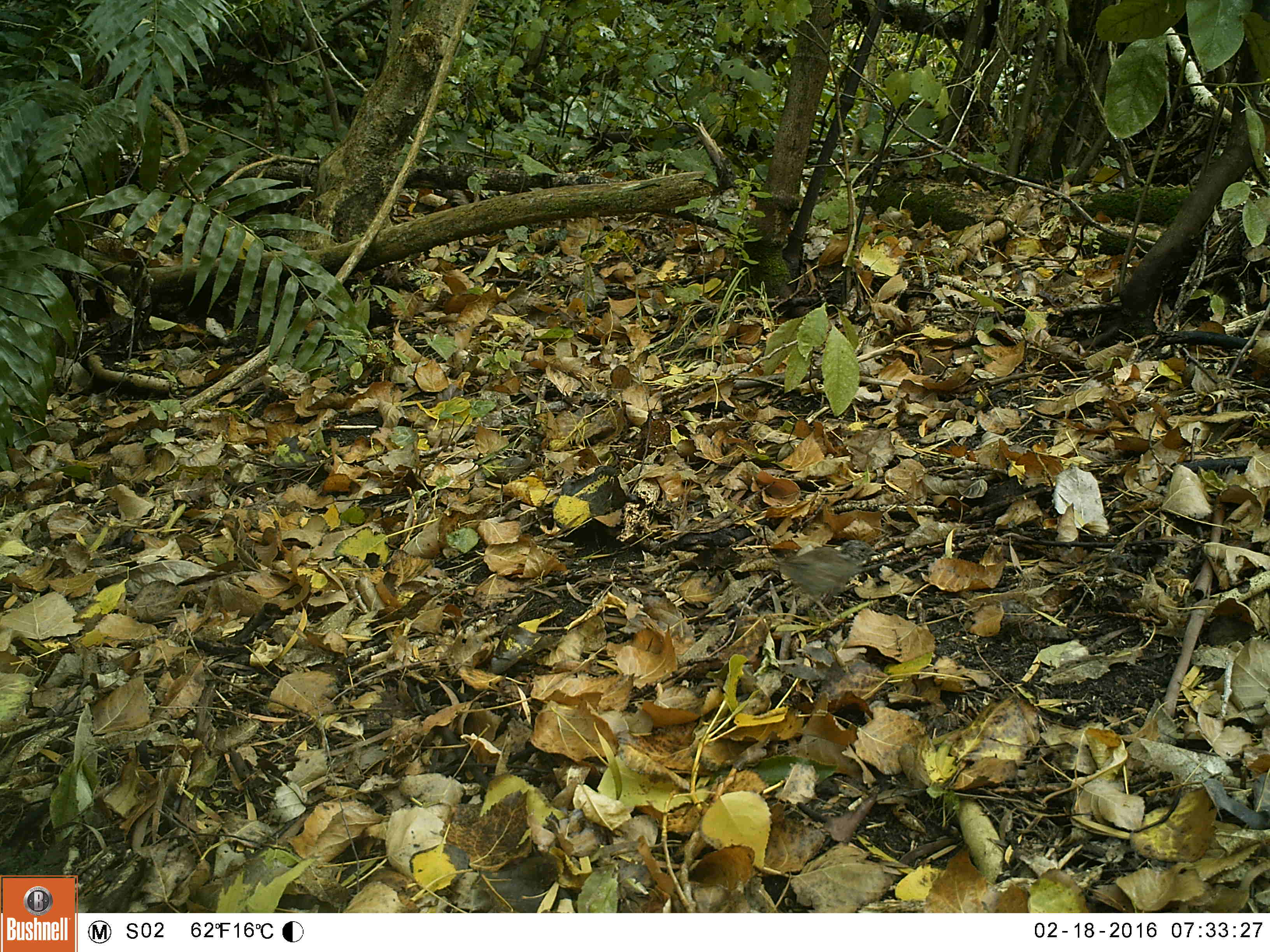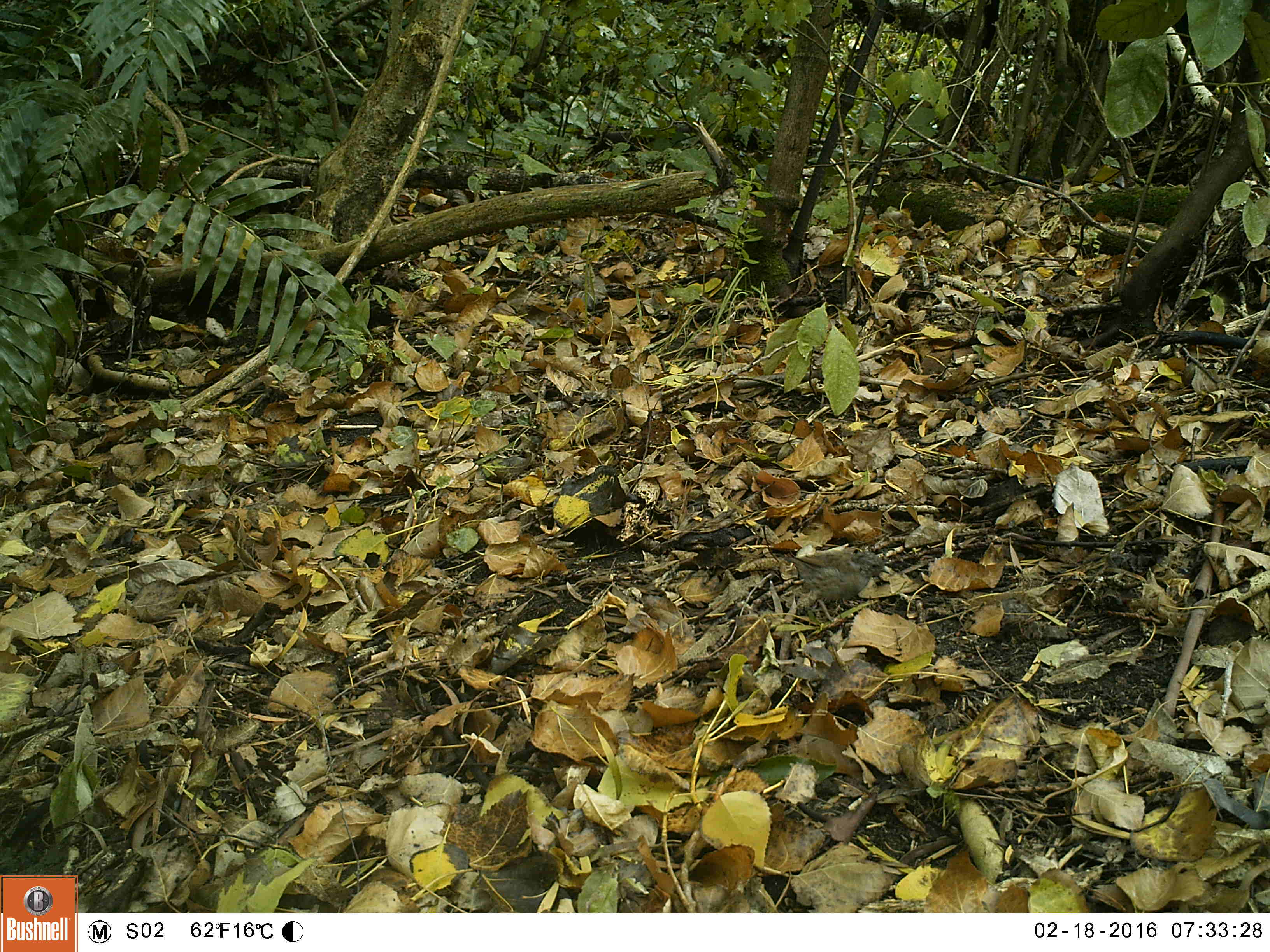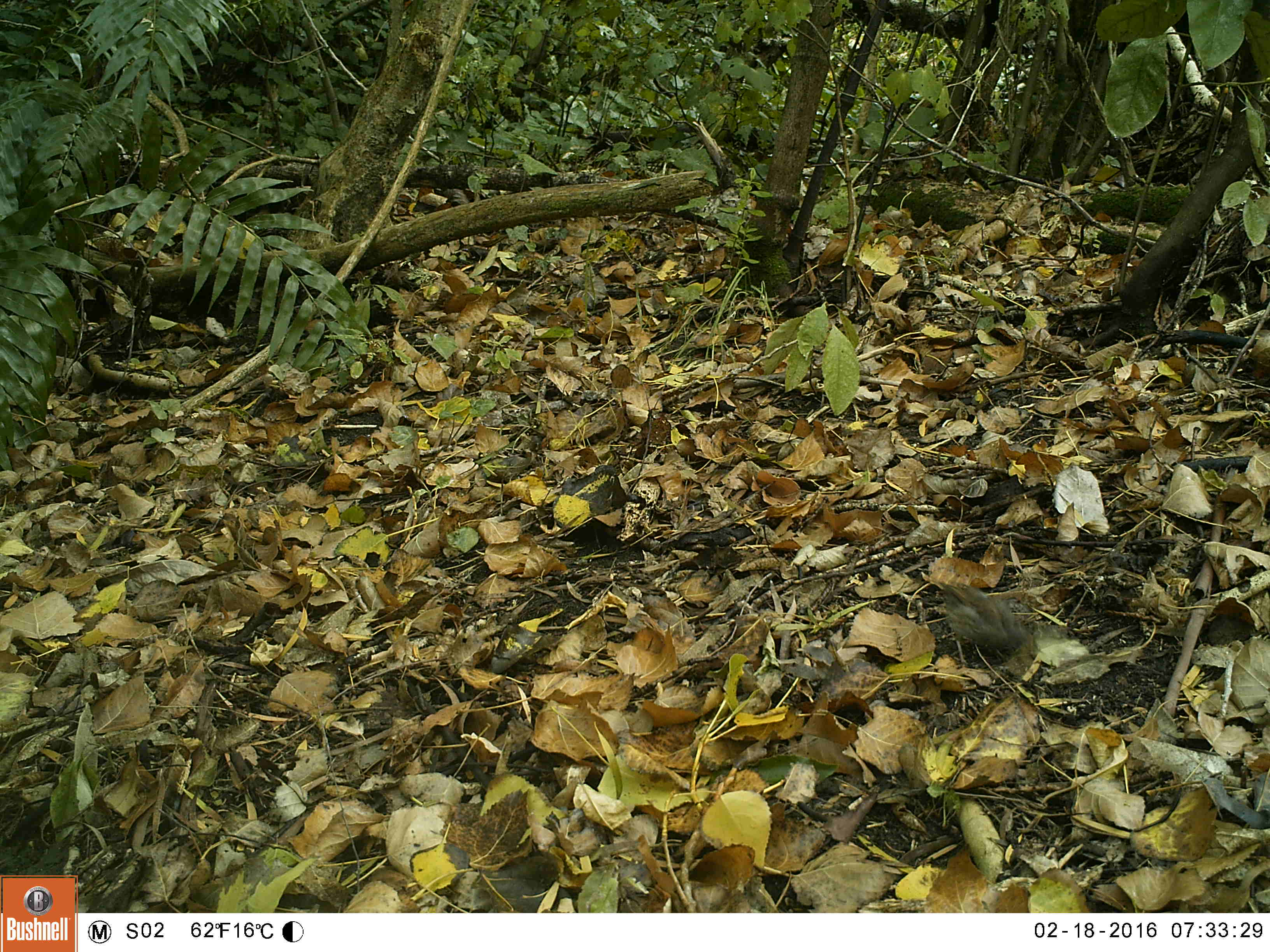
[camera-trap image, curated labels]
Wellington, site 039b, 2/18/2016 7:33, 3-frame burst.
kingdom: Animalia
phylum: Chordata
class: Aves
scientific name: Aves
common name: bird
Bird (Aves).